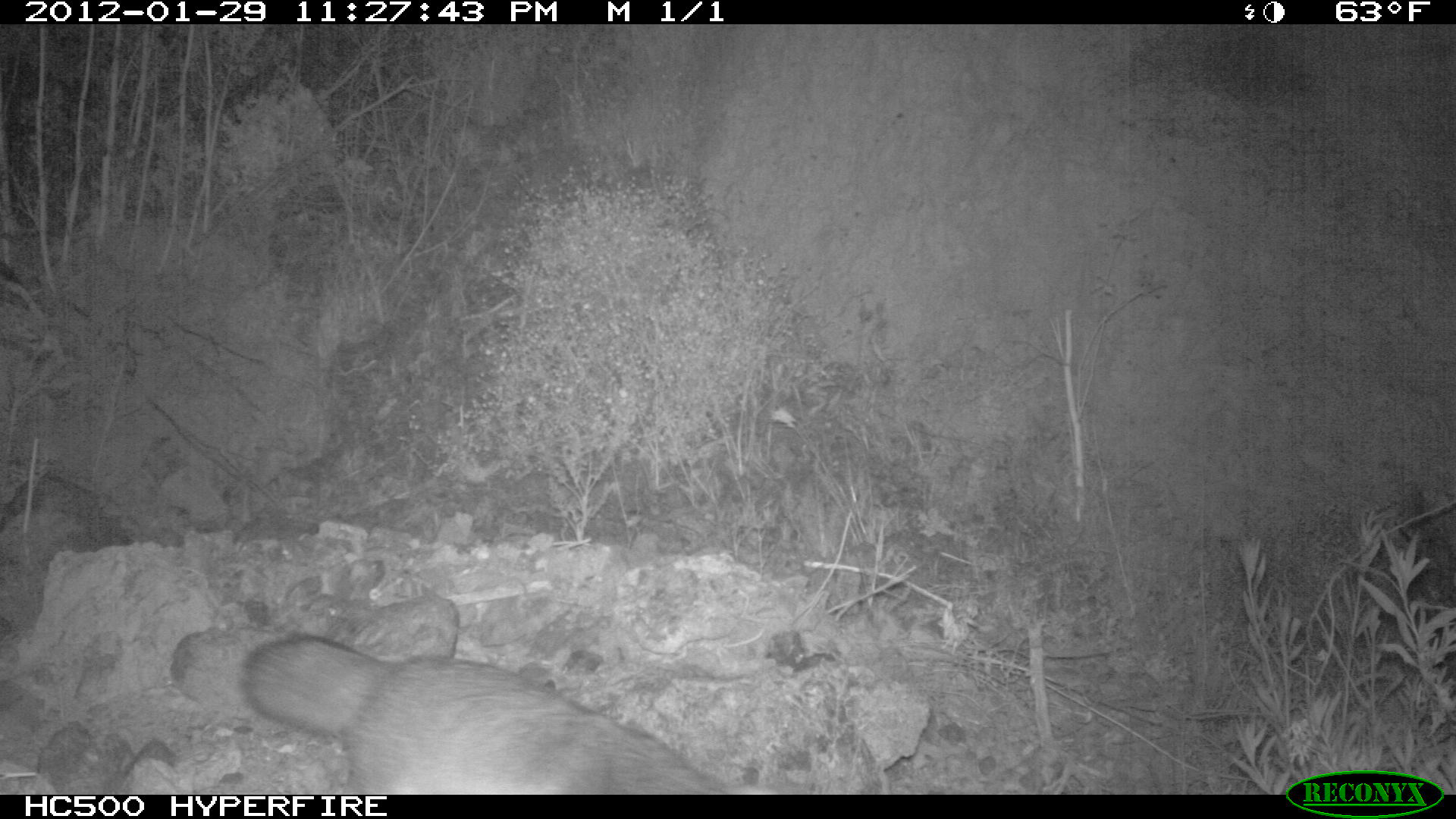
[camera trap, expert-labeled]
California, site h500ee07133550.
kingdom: Animalia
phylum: Chordata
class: Mammalia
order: Carnivora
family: Canidae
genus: Urocyon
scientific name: Urocyon littoralis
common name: island fox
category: fox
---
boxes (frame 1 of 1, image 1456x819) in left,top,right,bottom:
fox: 240,635,728,794